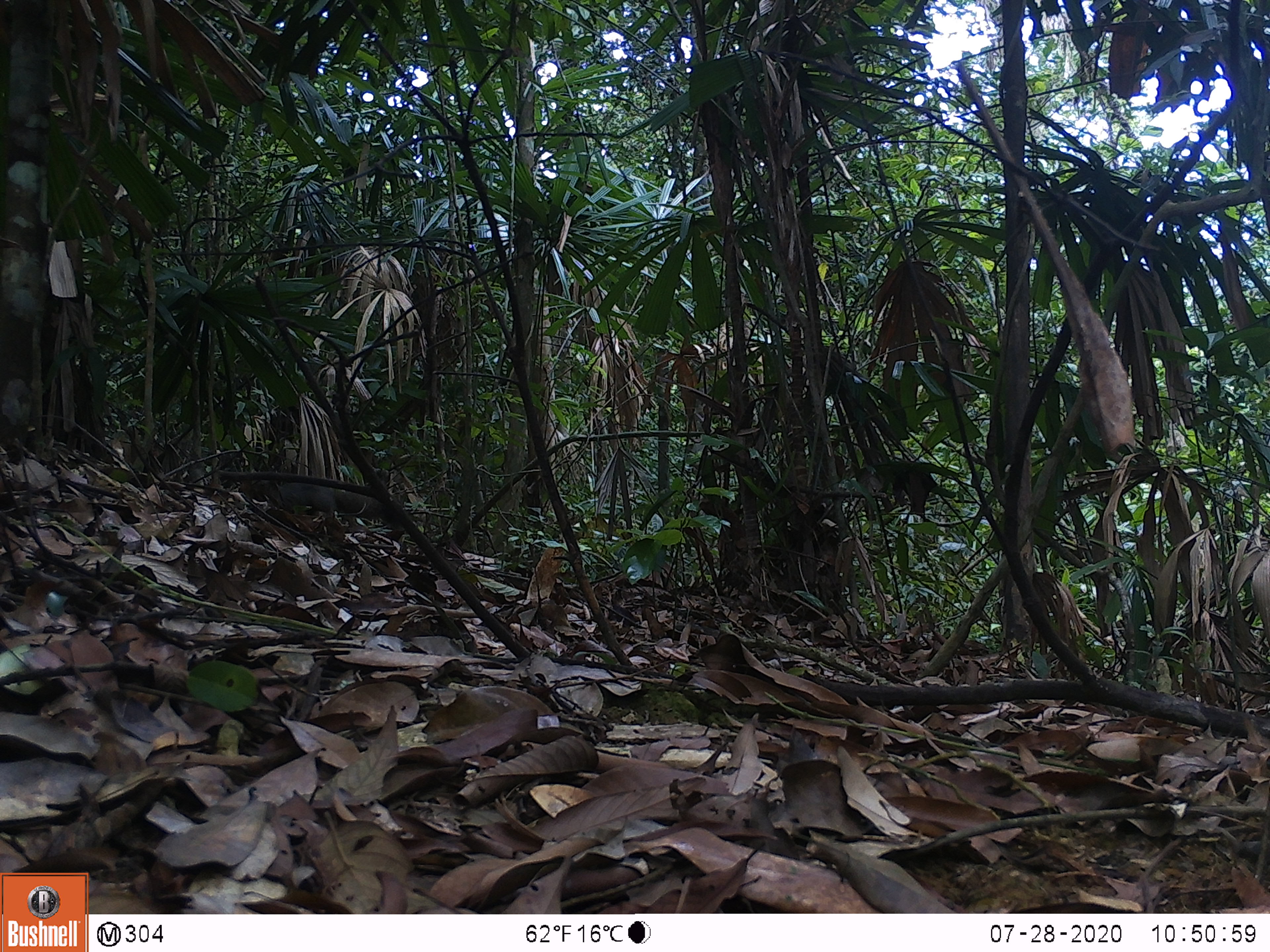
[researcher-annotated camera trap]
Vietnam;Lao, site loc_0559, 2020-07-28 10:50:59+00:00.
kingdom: Animalia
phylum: Chordata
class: Mammalia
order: Rodentia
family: Sciuridae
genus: Callosciurus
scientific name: Callosciurus erythraeus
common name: pallas's squirrel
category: pallass squirrel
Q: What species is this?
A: Pallass squirrel (pallas's squirrel) (Callosciurus erythraeus).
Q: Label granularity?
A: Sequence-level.